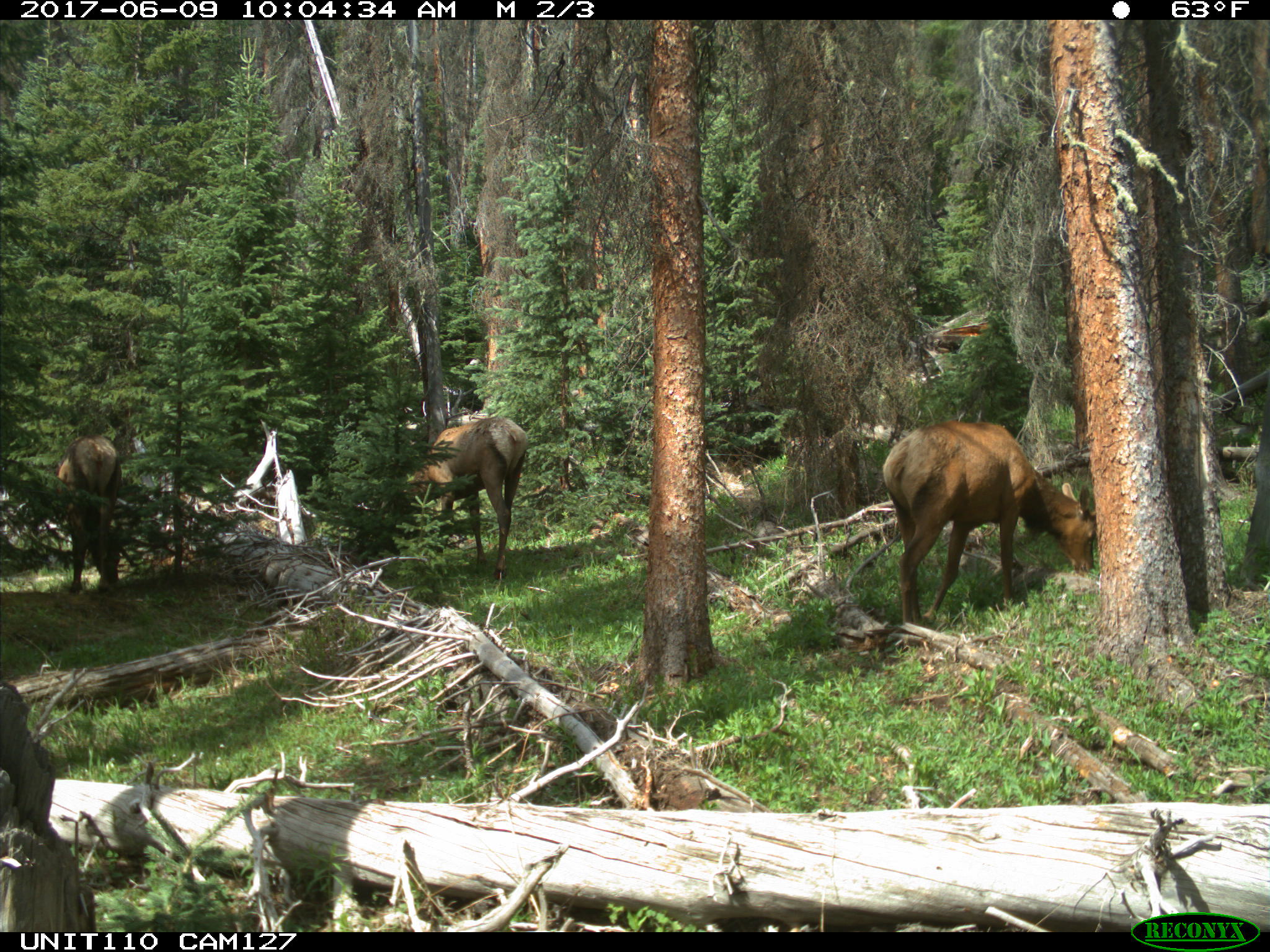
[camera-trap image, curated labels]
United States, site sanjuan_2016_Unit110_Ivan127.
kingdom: Animalia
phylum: Chordata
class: Mammalia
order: Artiodactyla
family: Cervidae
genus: Cervus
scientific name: Cervus elaphus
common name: red deer